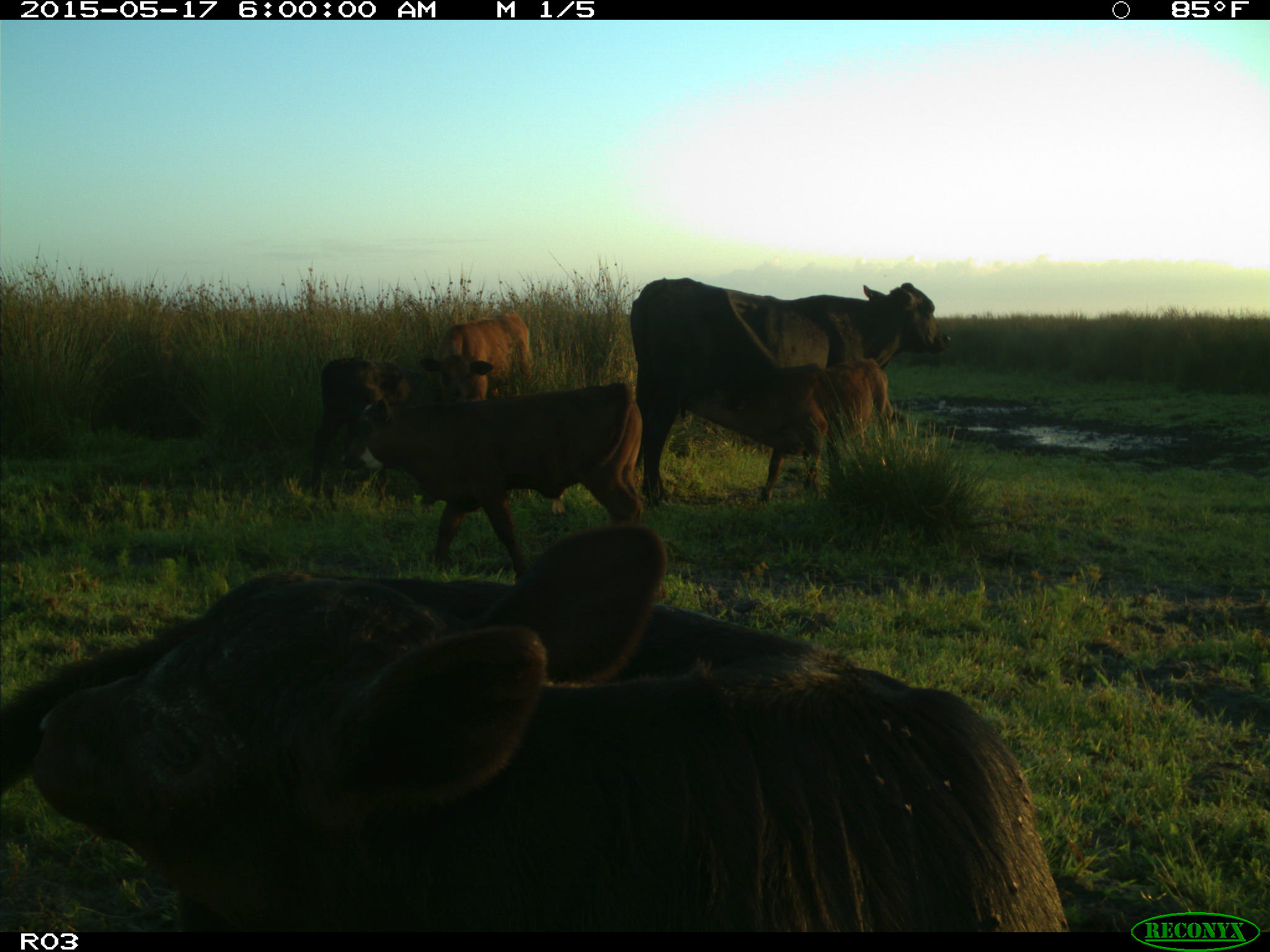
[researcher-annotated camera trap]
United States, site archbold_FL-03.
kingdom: Animalia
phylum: Chordata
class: Mammalia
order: Artiodactyla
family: Bovidae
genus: Bos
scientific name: Bos taurus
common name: domestic cow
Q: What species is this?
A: Bos taurus (domestic cow).